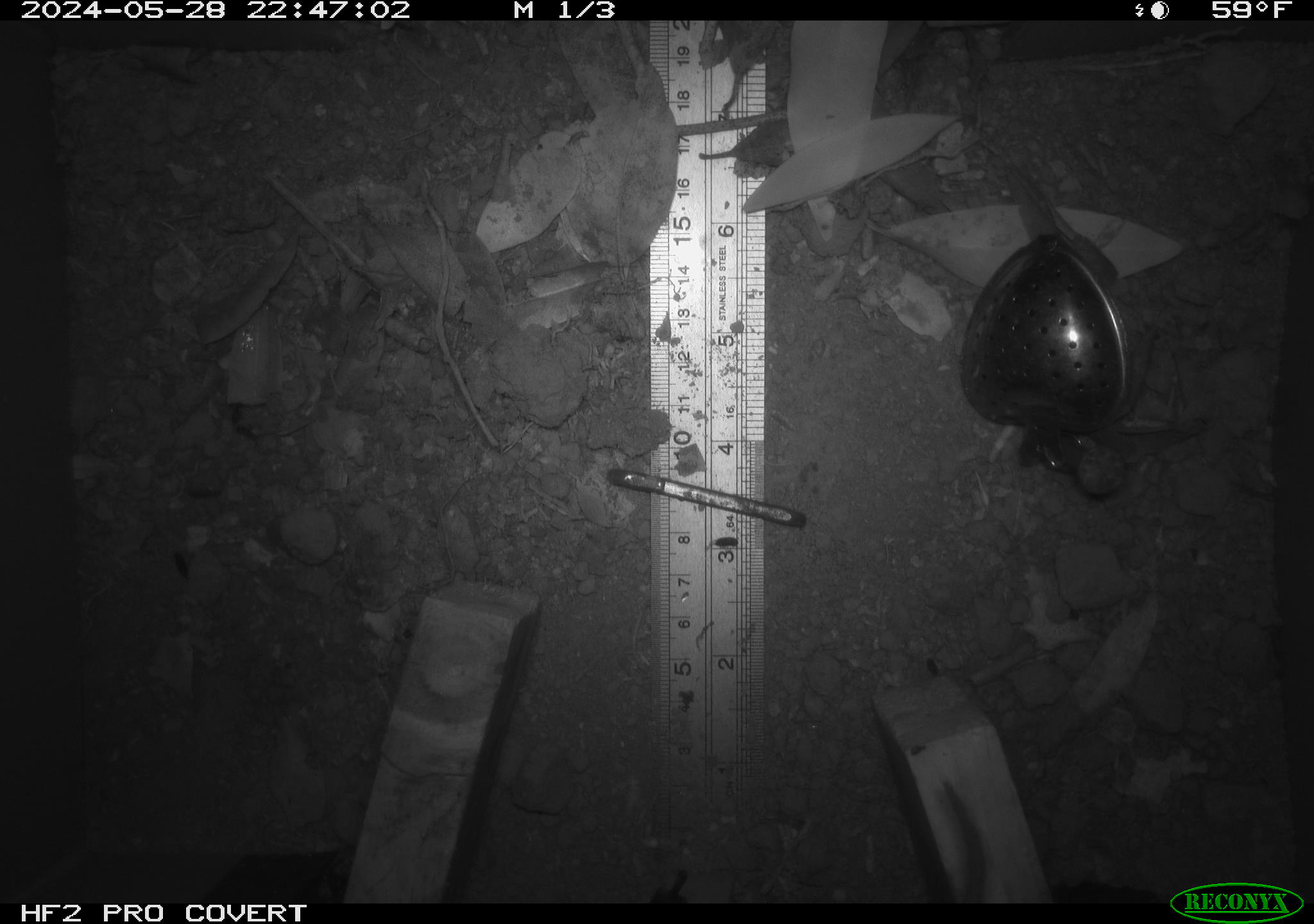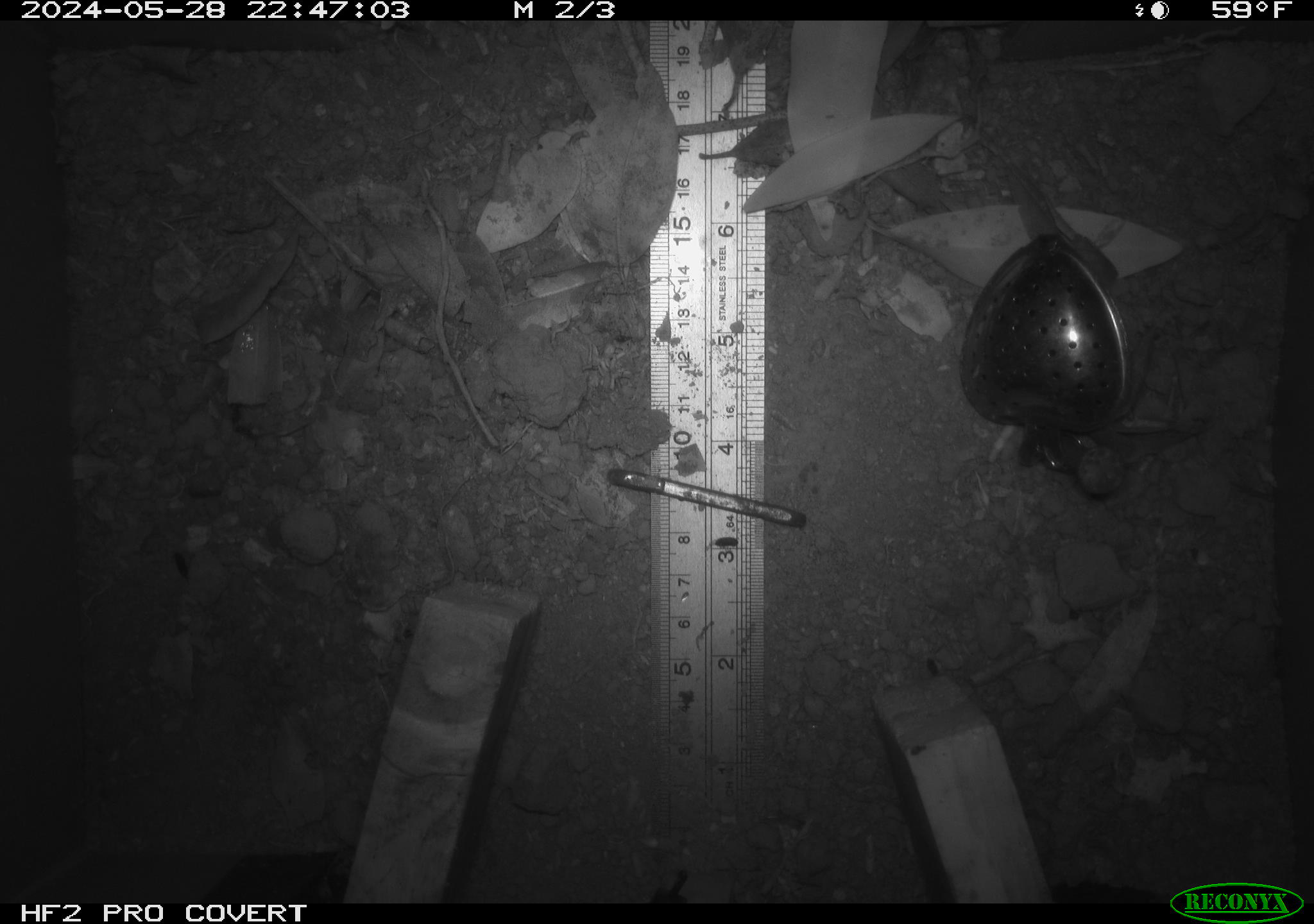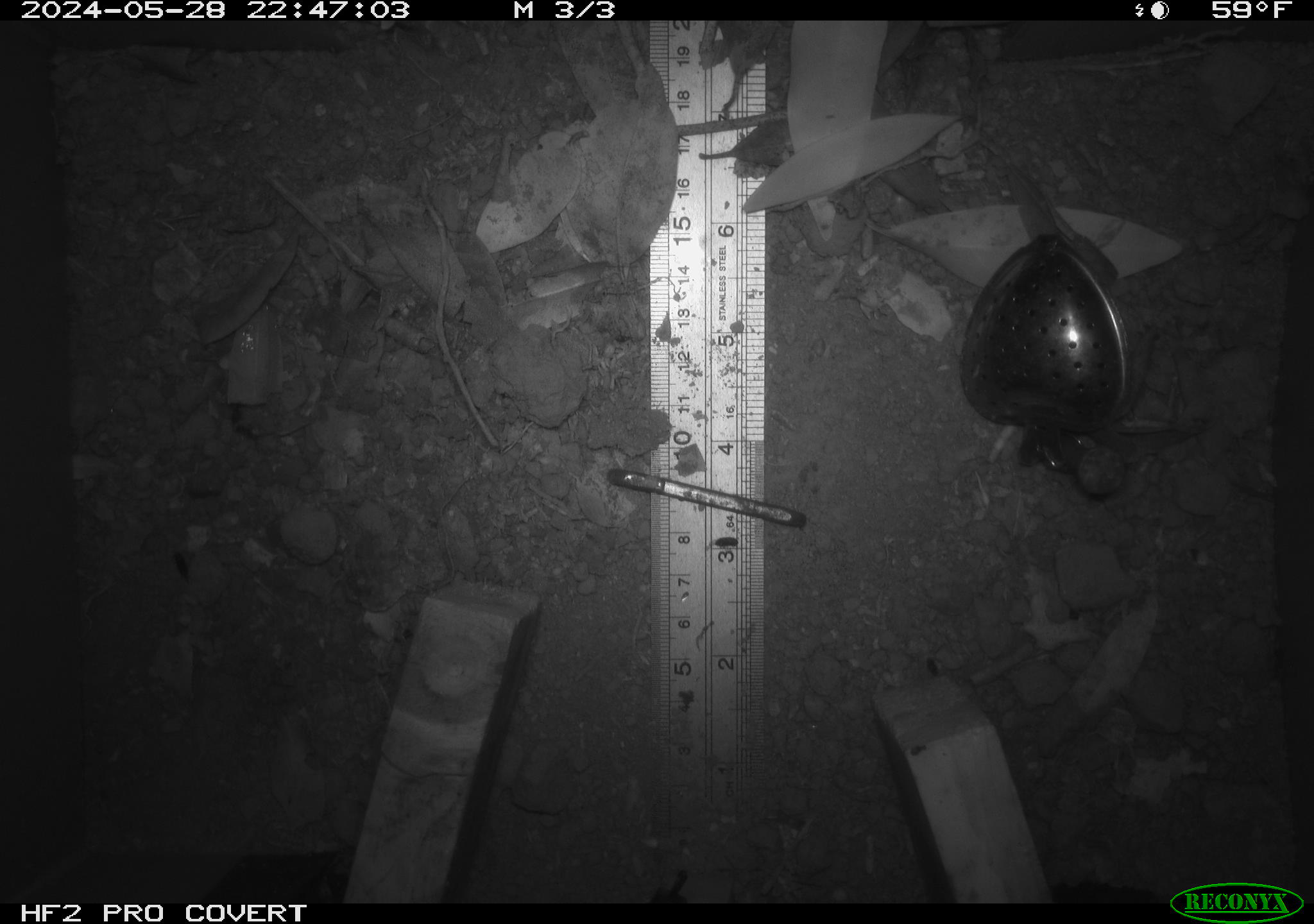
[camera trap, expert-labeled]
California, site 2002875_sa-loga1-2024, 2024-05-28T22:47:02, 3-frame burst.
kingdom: Animalia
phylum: Chordata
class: Mammalia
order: Rodentia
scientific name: Rodentia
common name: rodent